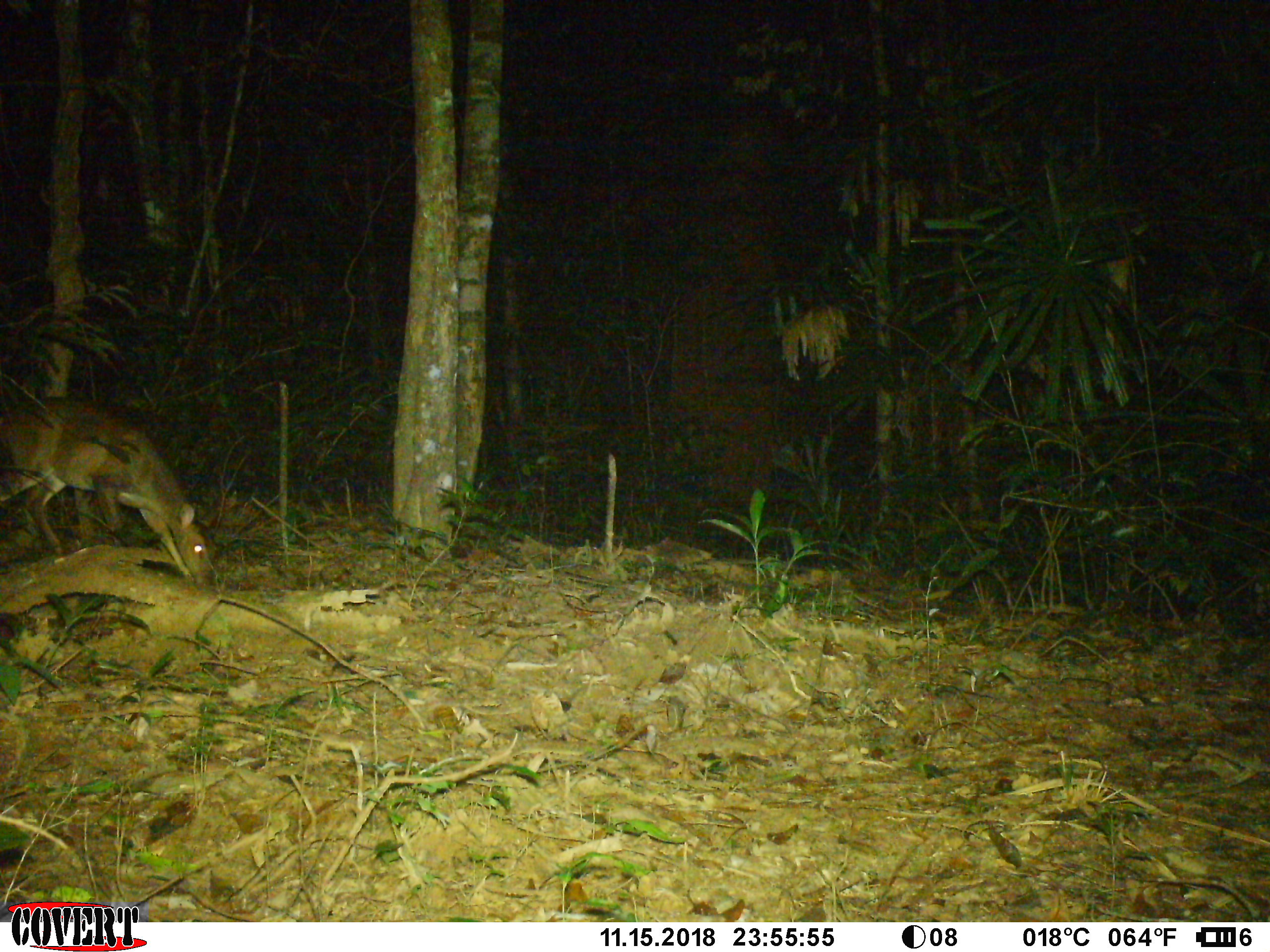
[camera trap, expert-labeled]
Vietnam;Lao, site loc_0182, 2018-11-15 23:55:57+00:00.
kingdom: Animalia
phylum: Chordata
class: Mammalia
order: Artiodactyla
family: Cervidae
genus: Muntiacus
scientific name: Muntiacus vuquangensis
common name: large-antlered muntjac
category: large antlered muntjac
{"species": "large antlered muntjac (large-antlered muntjac) (Muntiacus vuquangensis)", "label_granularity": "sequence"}